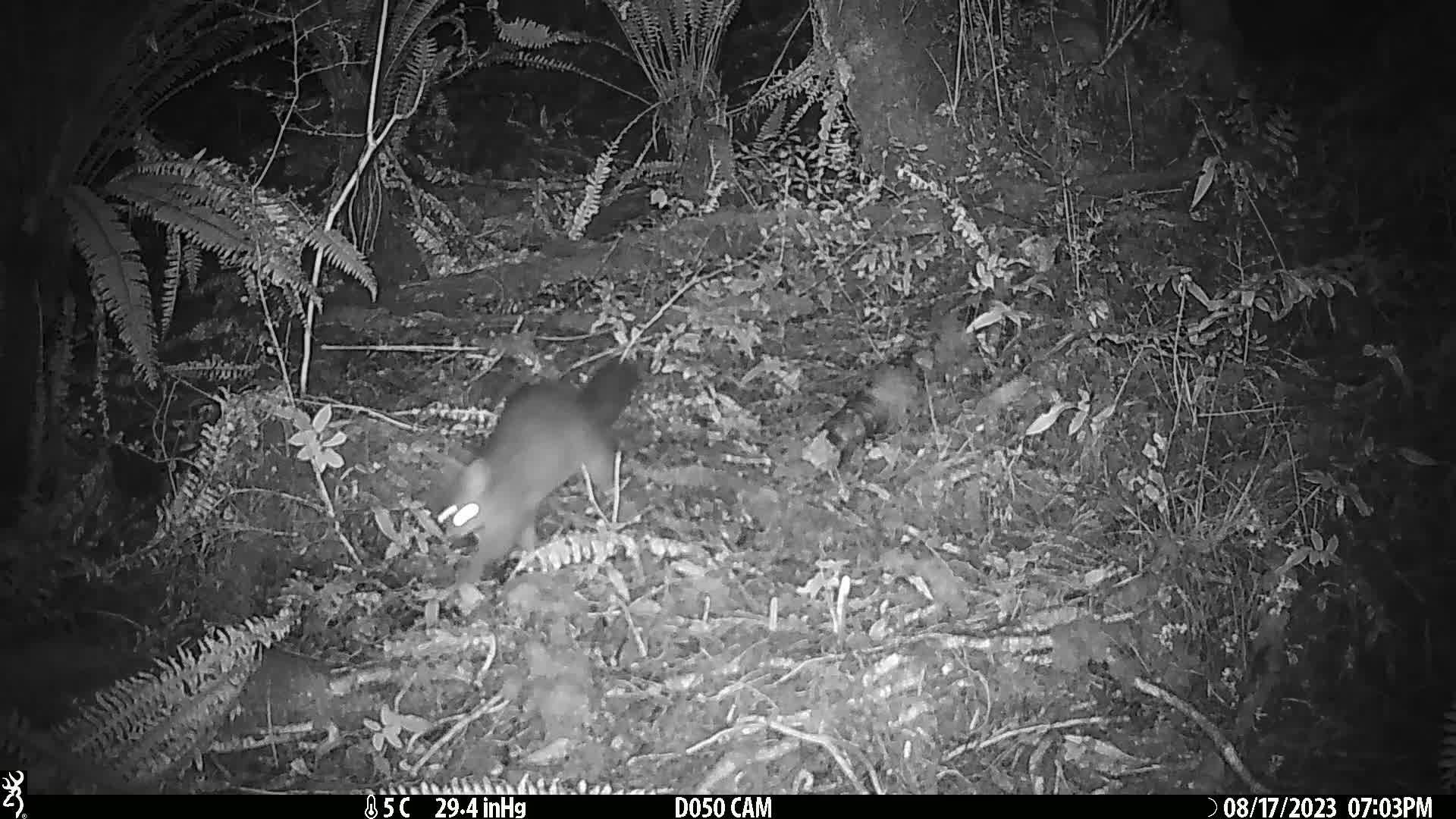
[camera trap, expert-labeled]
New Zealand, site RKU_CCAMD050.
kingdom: Animalia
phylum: Chordata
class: Mammalia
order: Diprotodontia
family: Phalangeridae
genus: Trichosurus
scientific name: Trichosurus vulpecula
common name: common brushtail possum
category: possum